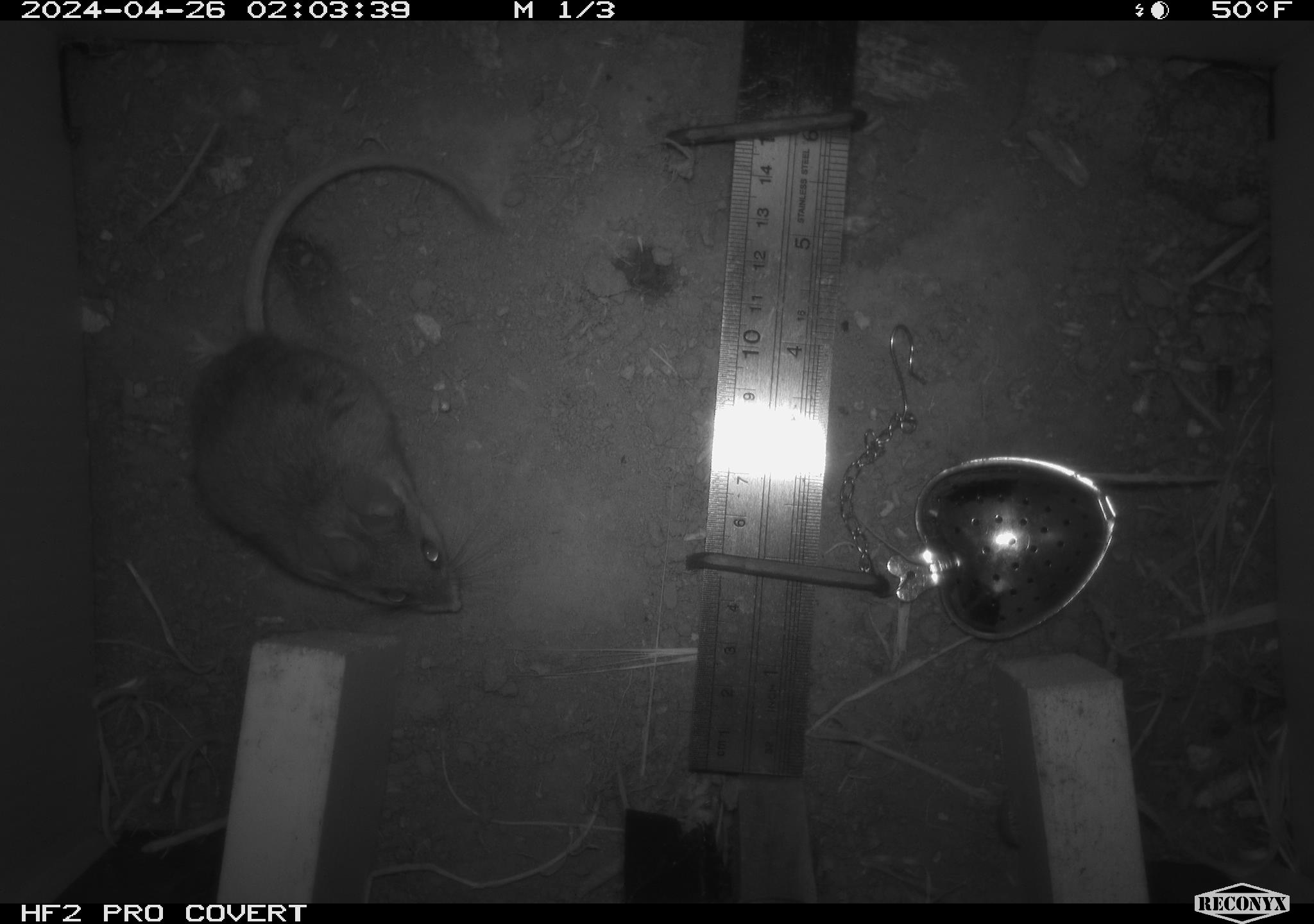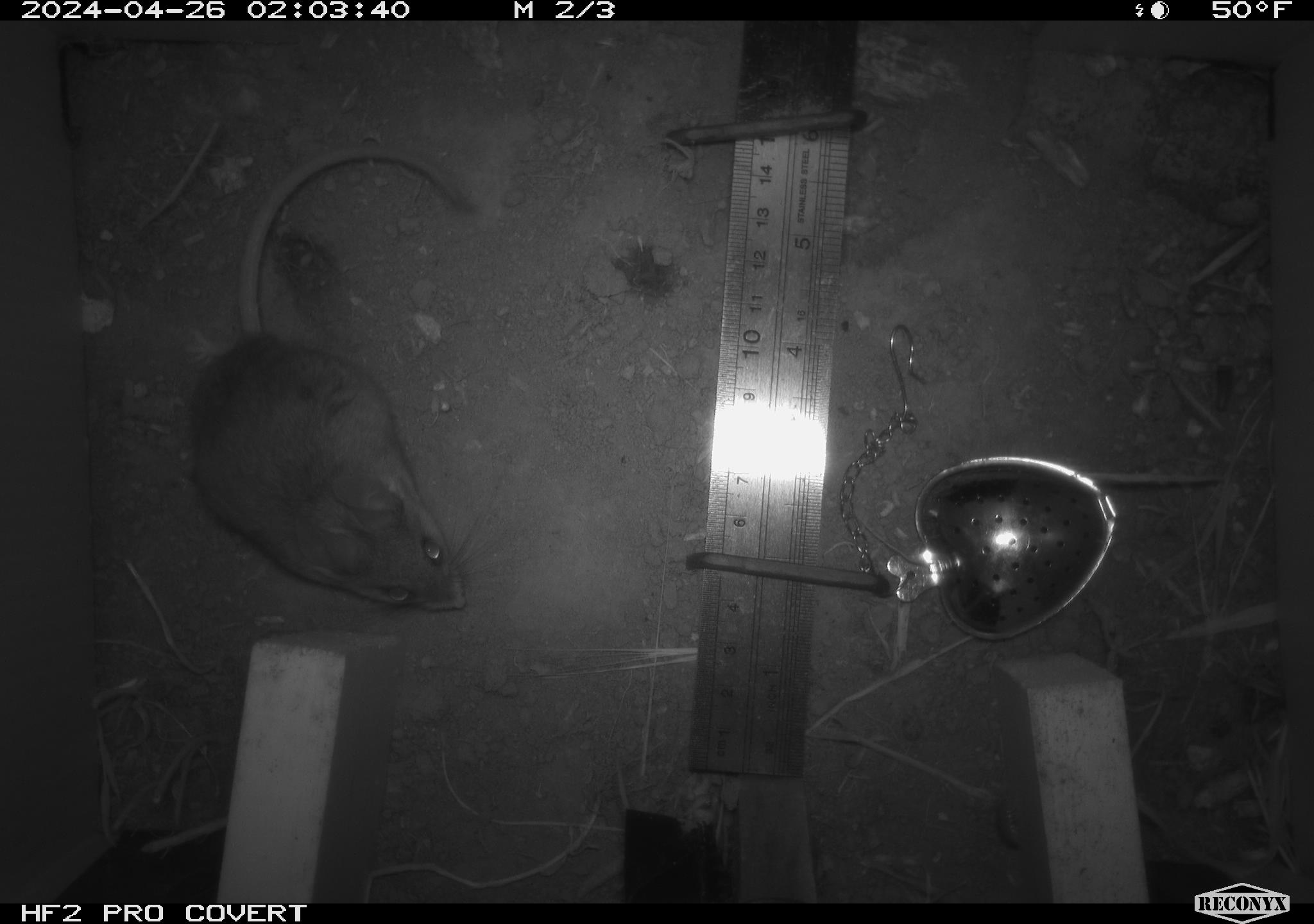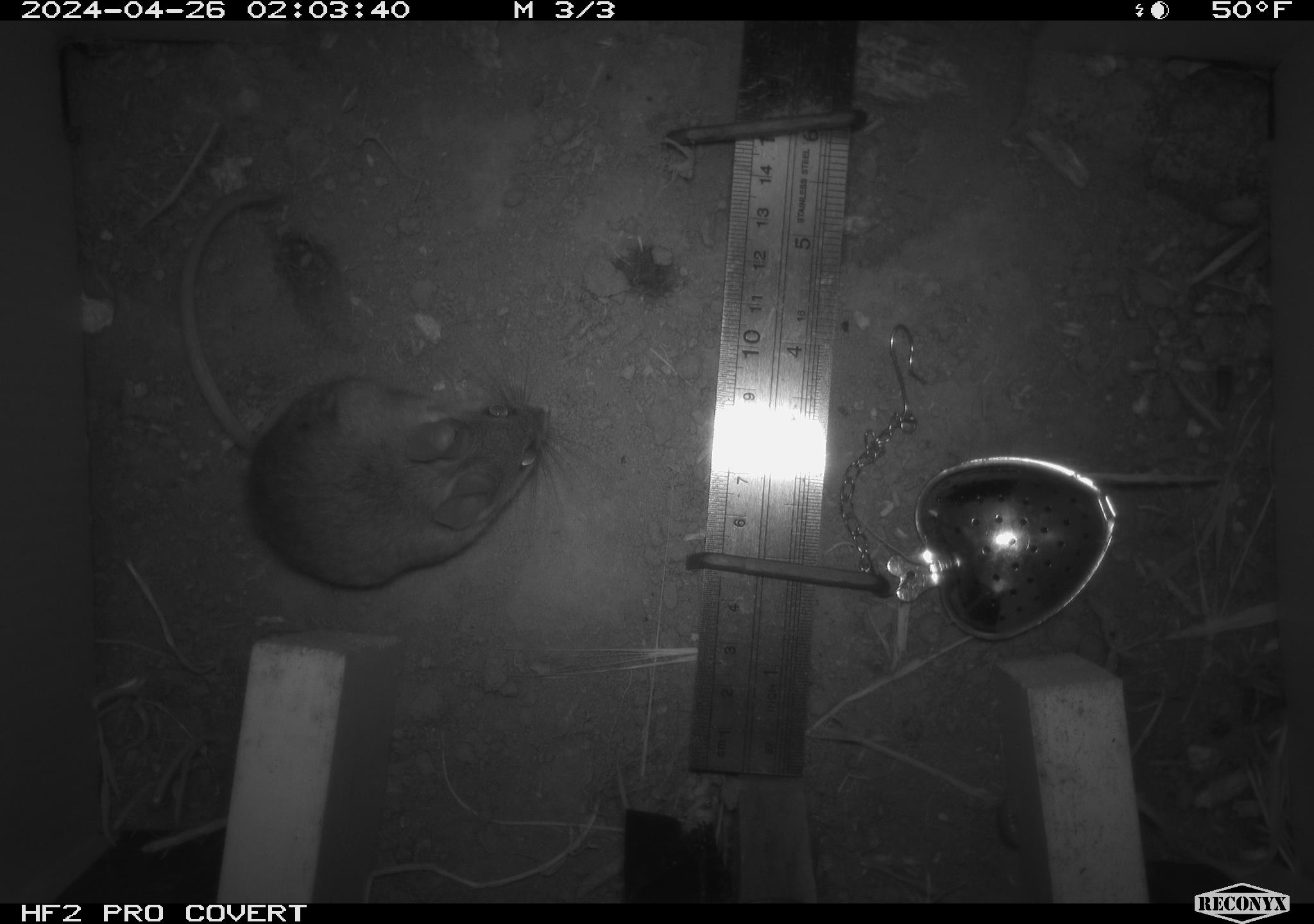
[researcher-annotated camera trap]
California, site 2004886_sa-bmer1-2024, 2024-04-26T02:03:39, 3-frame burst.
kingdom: Animalia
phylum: Chordata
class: Mammalia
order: Rodentia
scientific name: Rodentia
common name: mouse species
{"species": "mouse species (Rodentia)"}